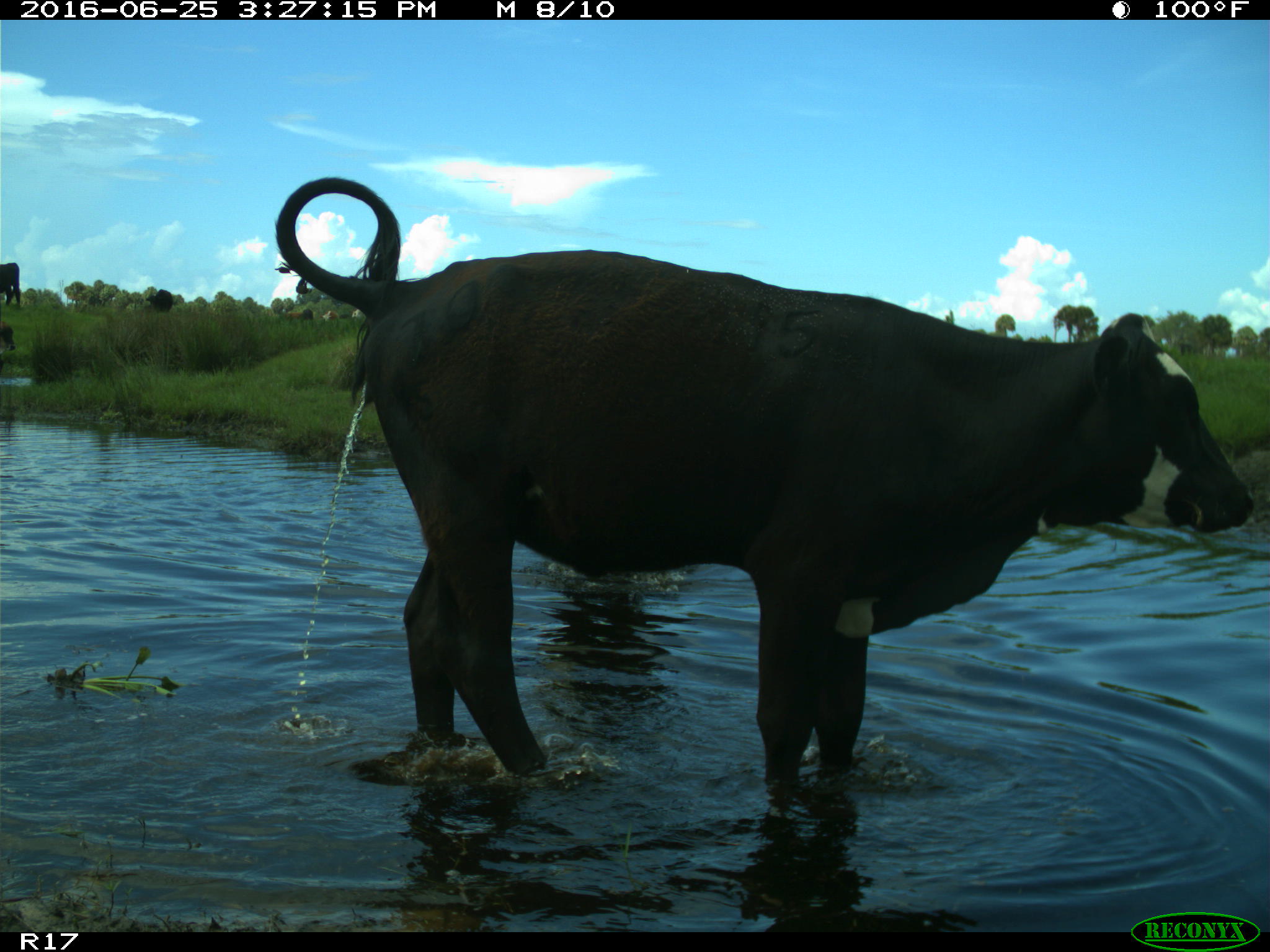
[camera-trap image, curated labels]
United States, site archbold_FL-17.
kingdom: Animalia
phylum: Chordata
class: Mammalia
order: Artiodactyla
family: Bovidae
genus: Bos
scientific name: Bos taurus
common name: domestic cow